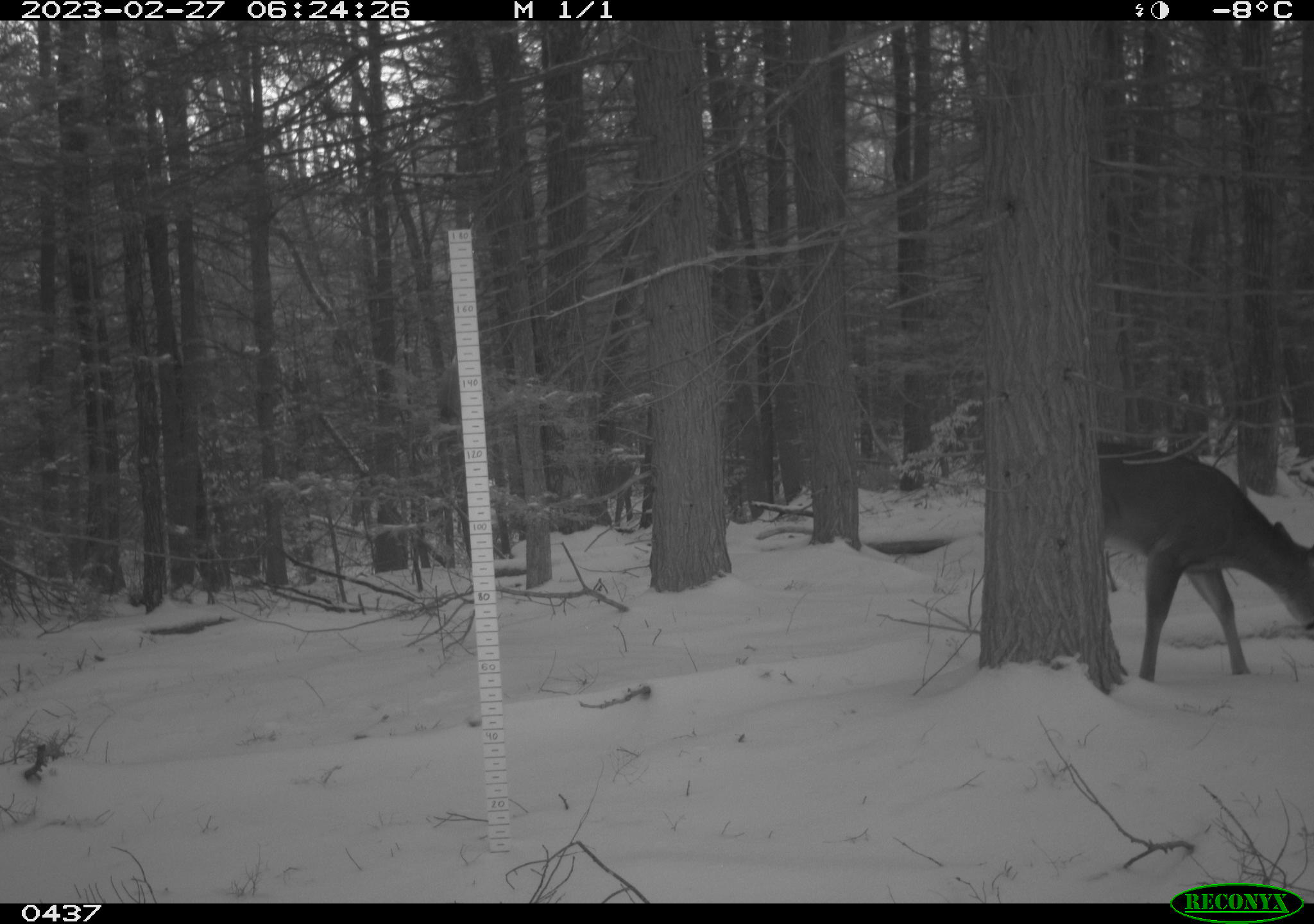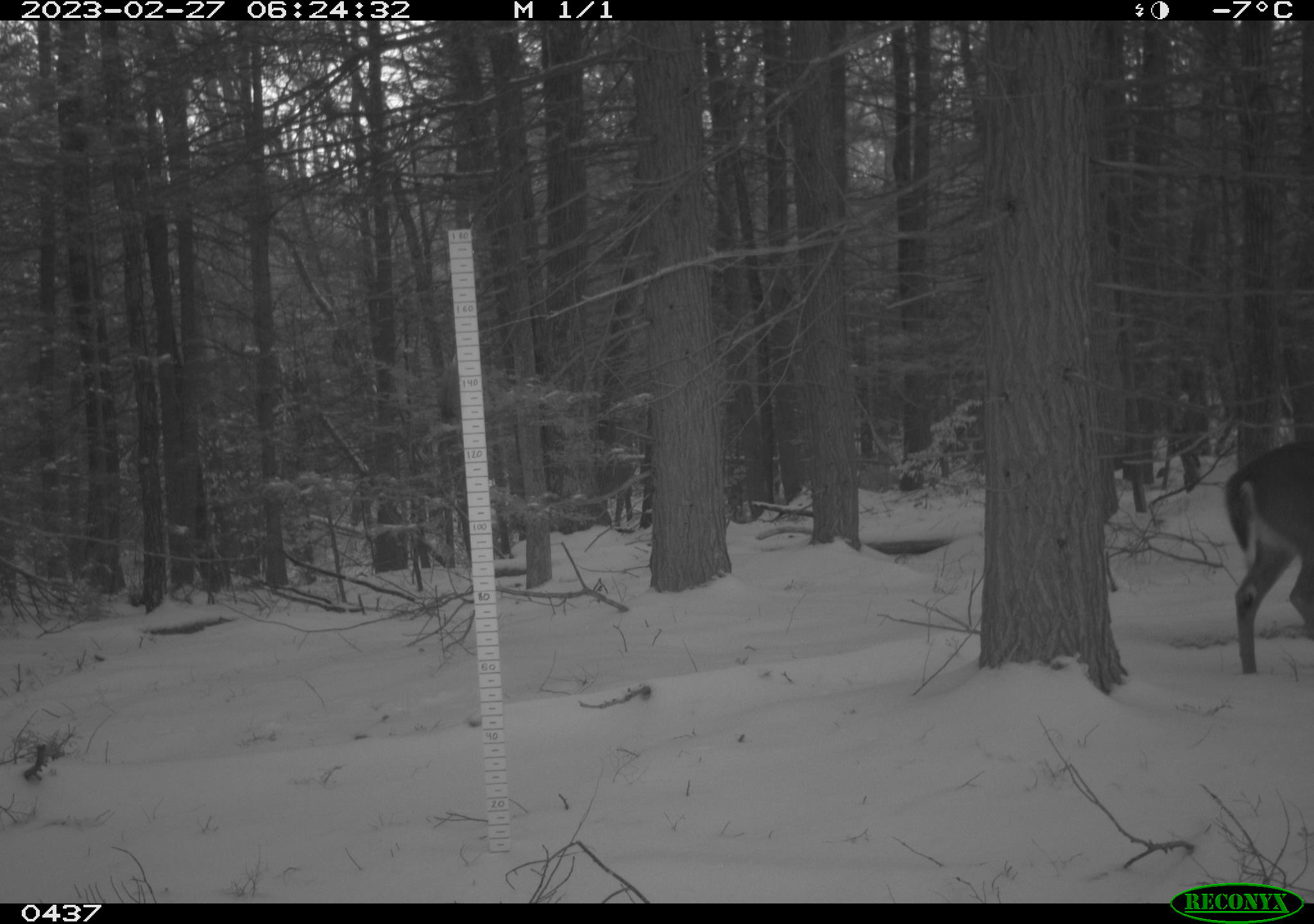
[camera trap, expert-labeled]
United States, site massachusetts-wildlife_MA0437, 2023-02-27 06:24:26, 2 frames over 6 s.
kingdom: Animalia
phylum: Chordata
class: Mammalia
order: Artiodactyla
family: Cervidae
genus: Odocoileus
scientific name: Odocoileus virginianus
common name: white-tailed deer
White-tailed deer (Odocoileus virginianus).